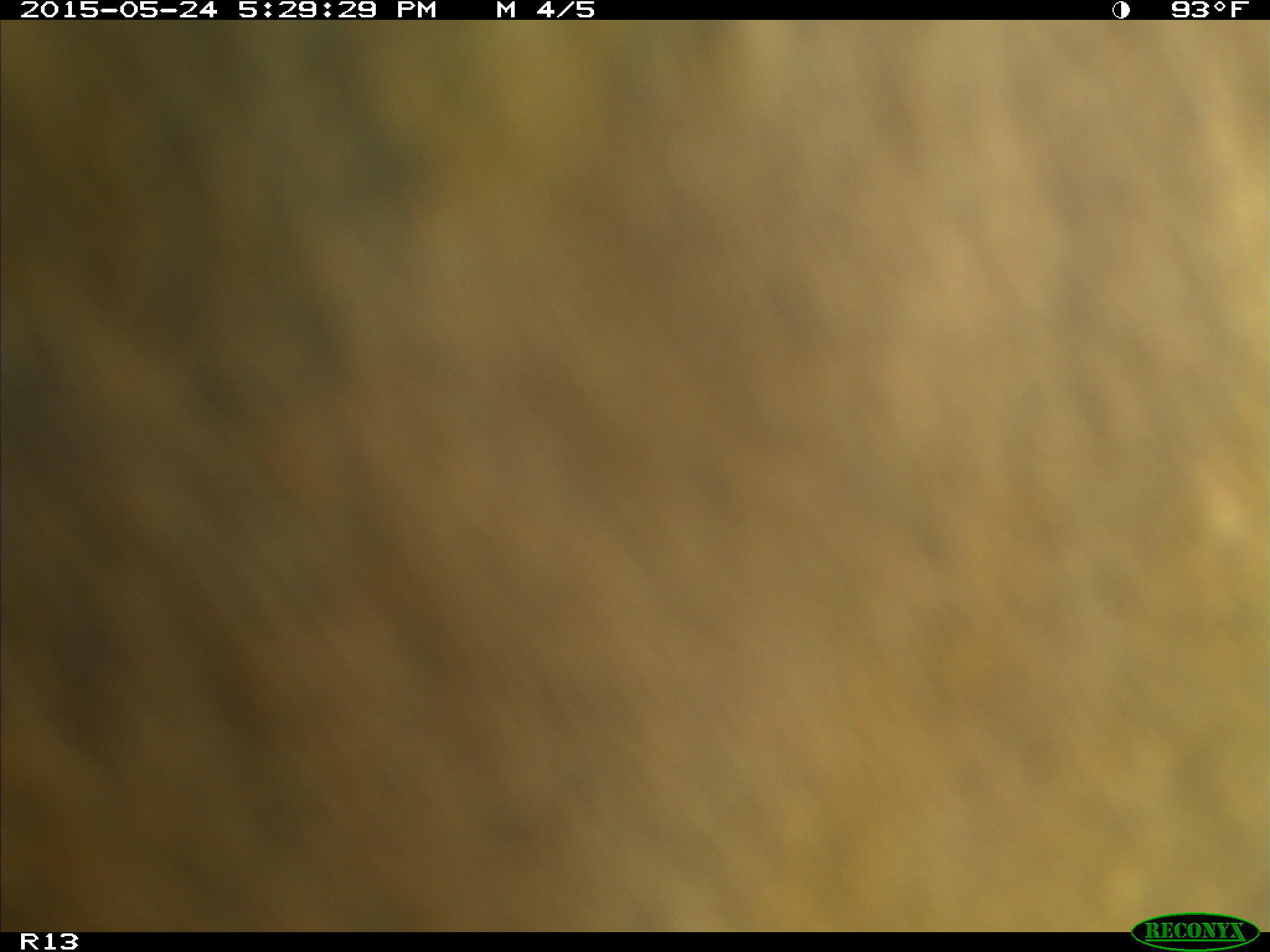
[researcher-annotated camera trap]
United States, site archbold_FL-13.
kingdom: Animalia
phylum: Chordata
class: Mammalia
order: Artiodactyla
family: Bovidae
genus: Bos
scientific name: Bos taurus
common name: domestic cow